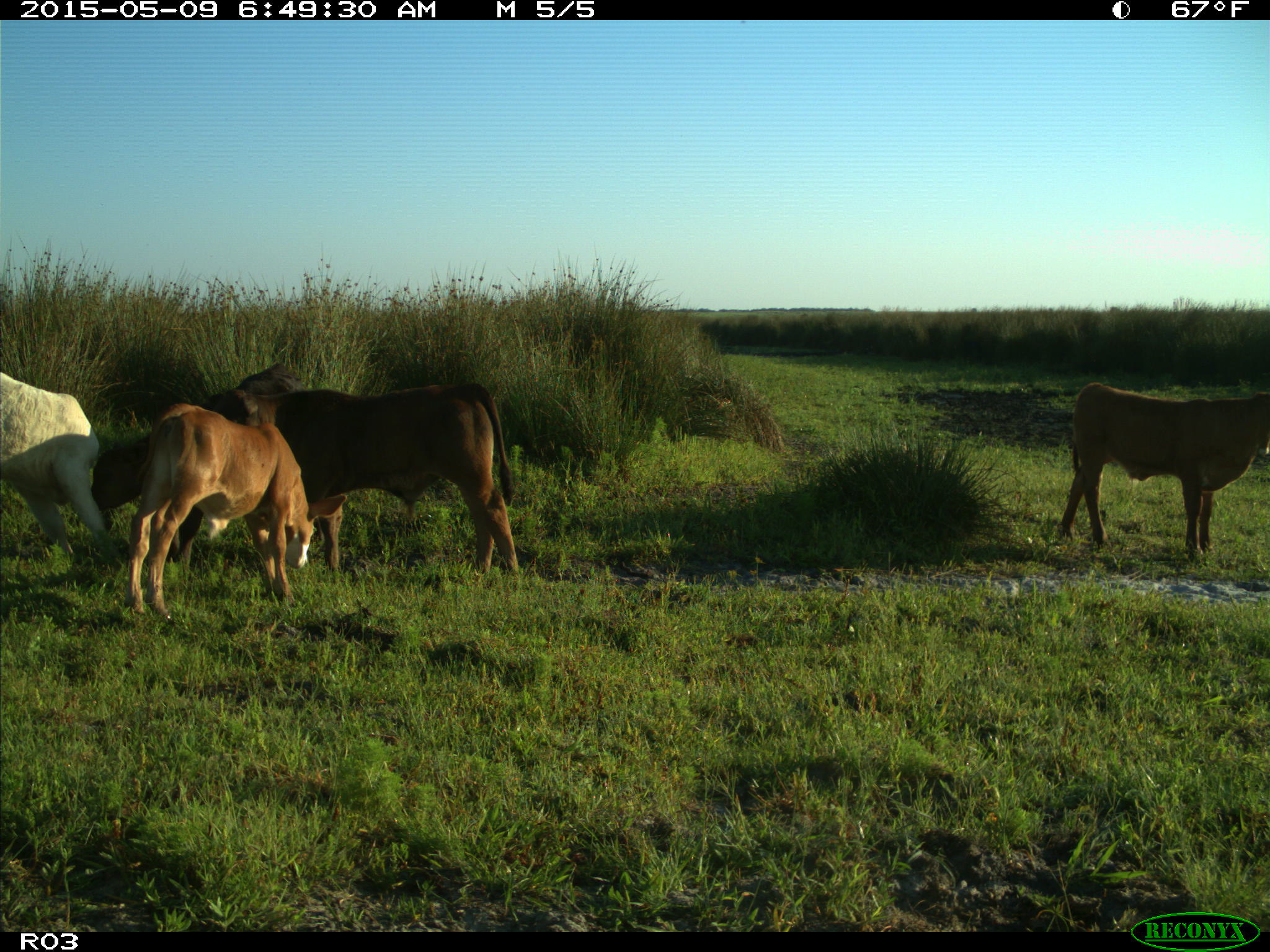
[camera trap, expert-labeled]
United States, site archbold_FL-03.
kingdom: Animalia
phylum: Chordata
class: Mammalia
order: Artiodactyla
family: Bovidae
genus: Bos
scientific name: Bos taurus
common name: domestic cow